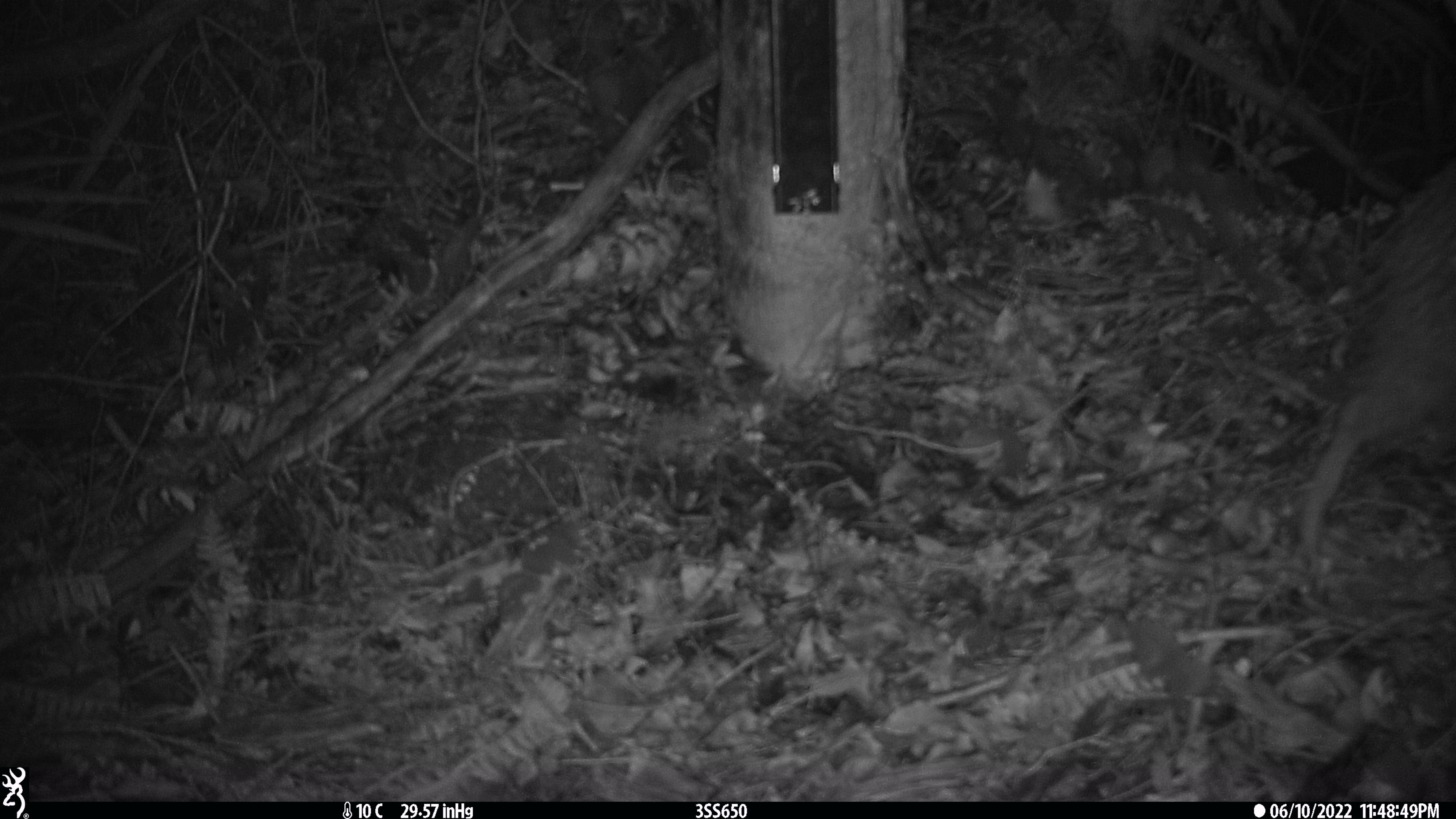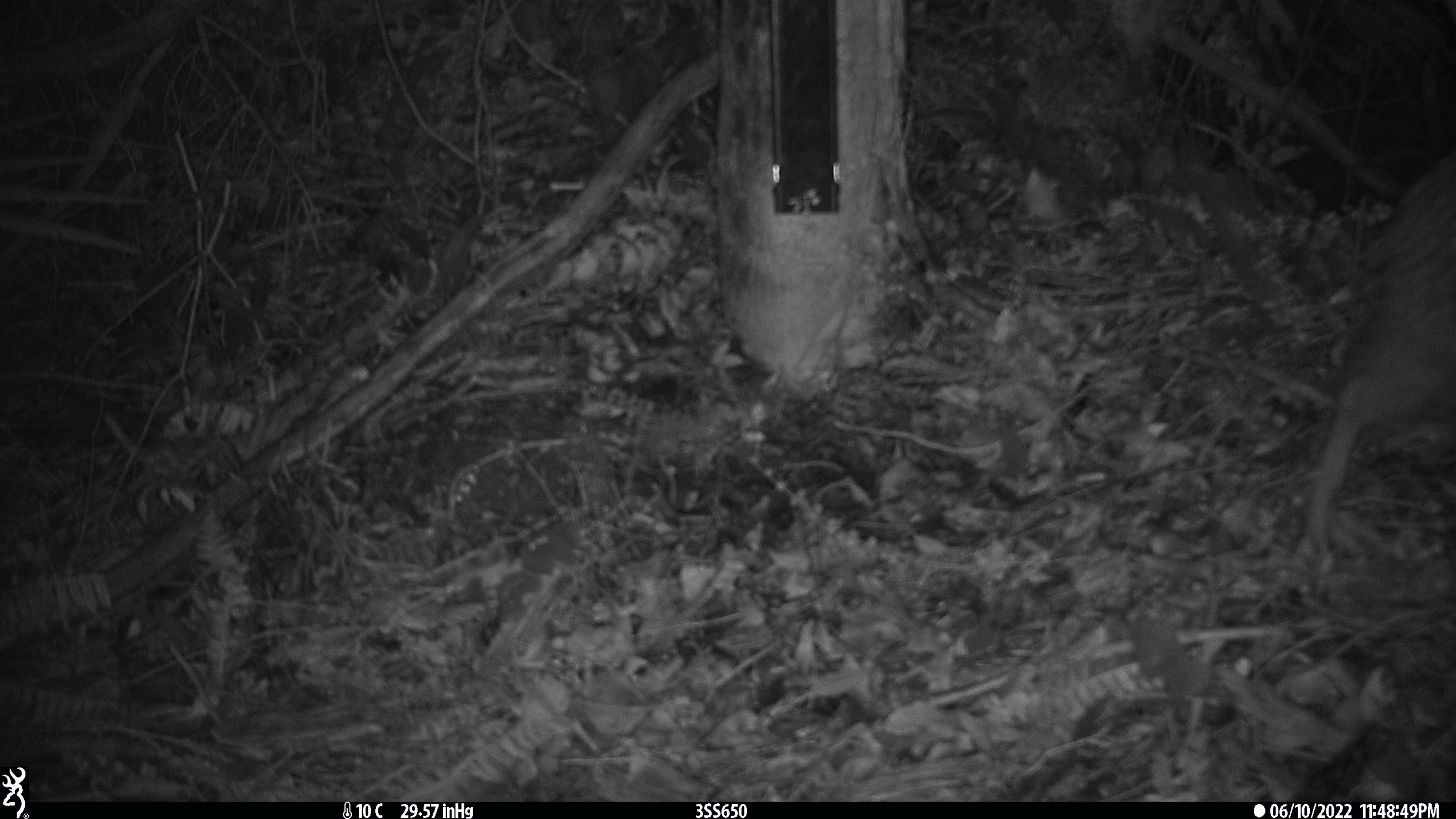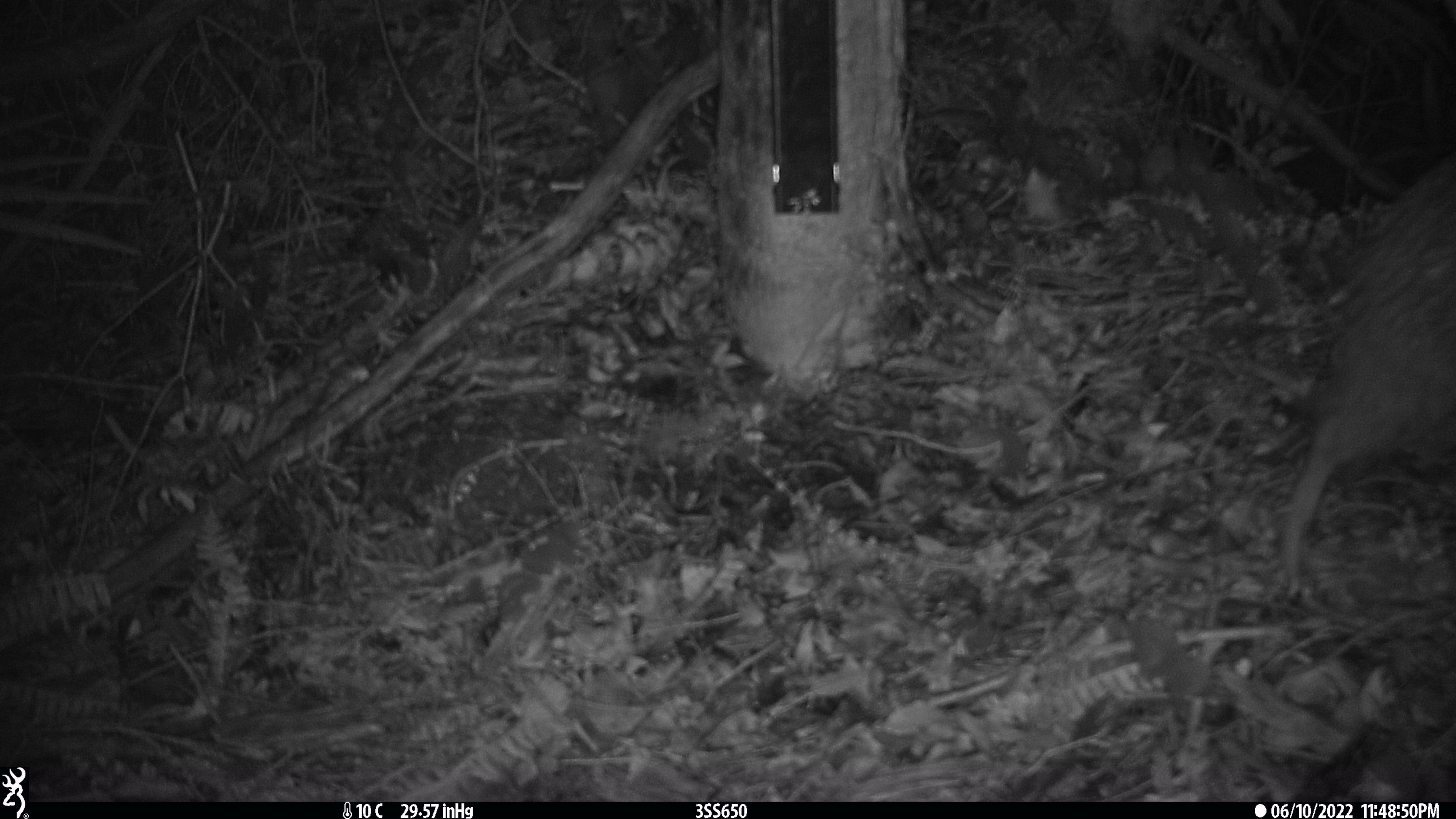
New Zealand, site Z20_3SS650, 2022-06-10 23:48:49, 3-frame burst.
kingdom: Animalia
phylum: Chordata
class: Aves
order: Apterygiformes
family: Apterygidae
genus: Apteryx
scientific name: Apteryx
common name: kiwi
Kiwi (Apteryx).